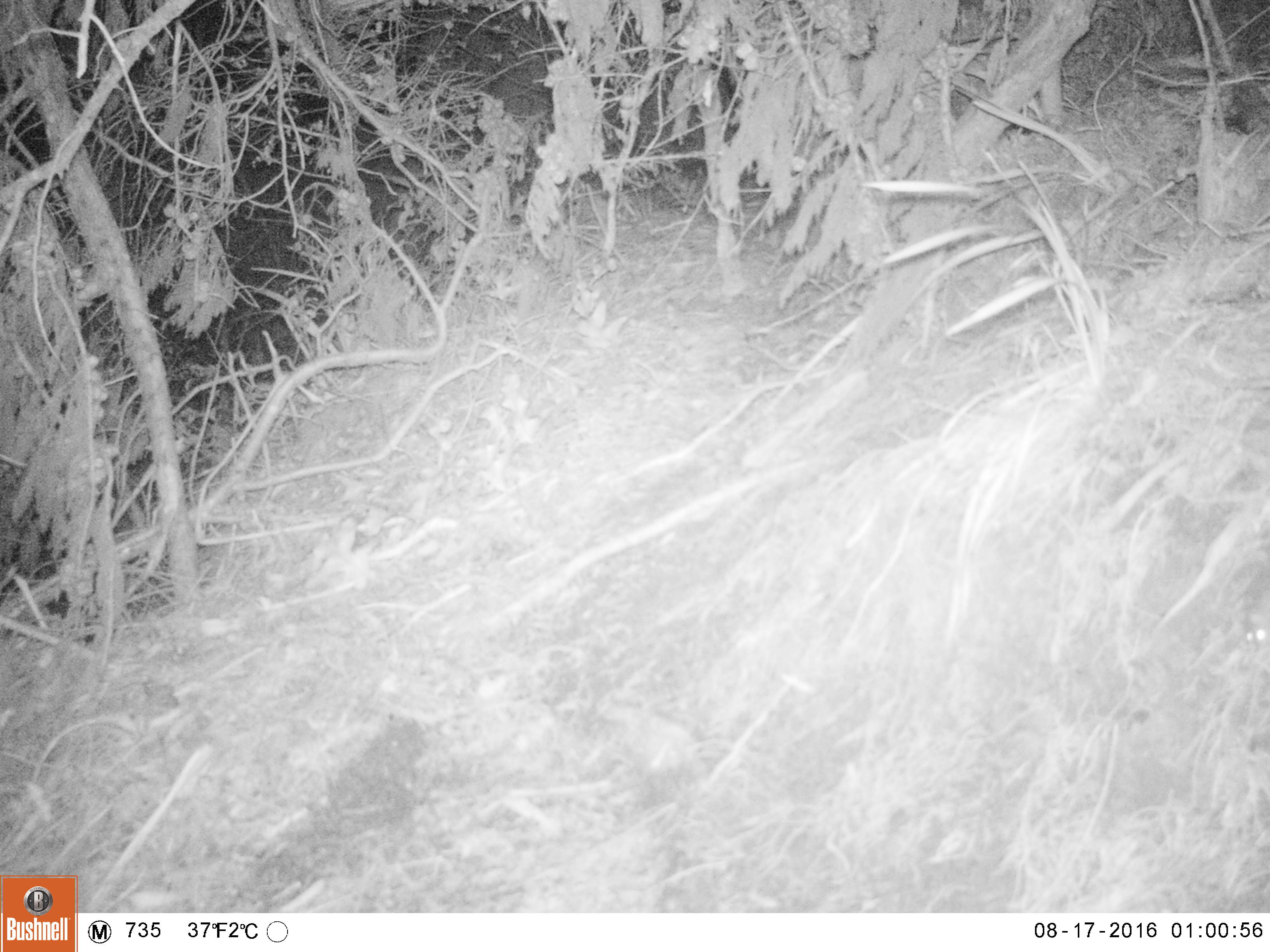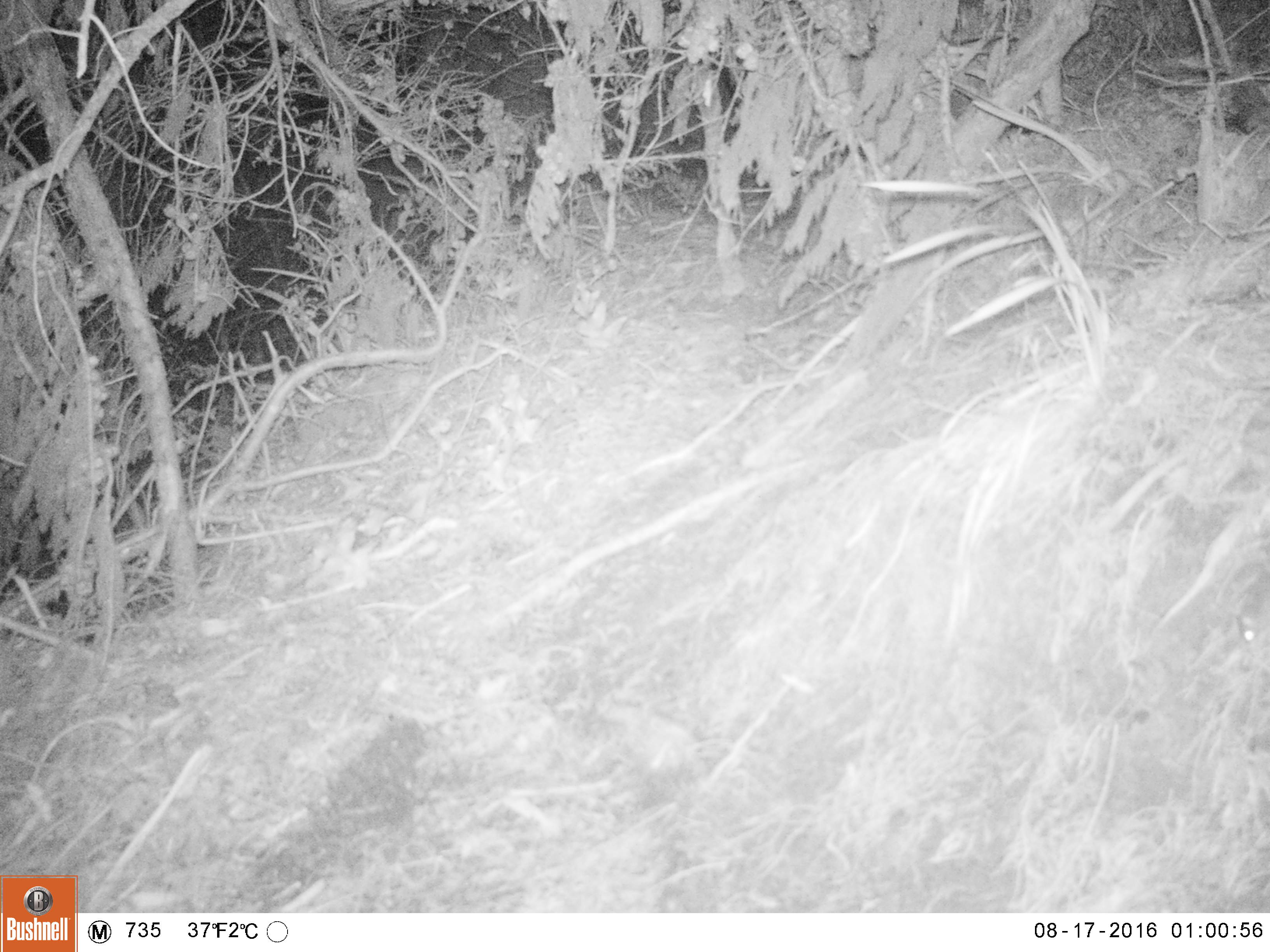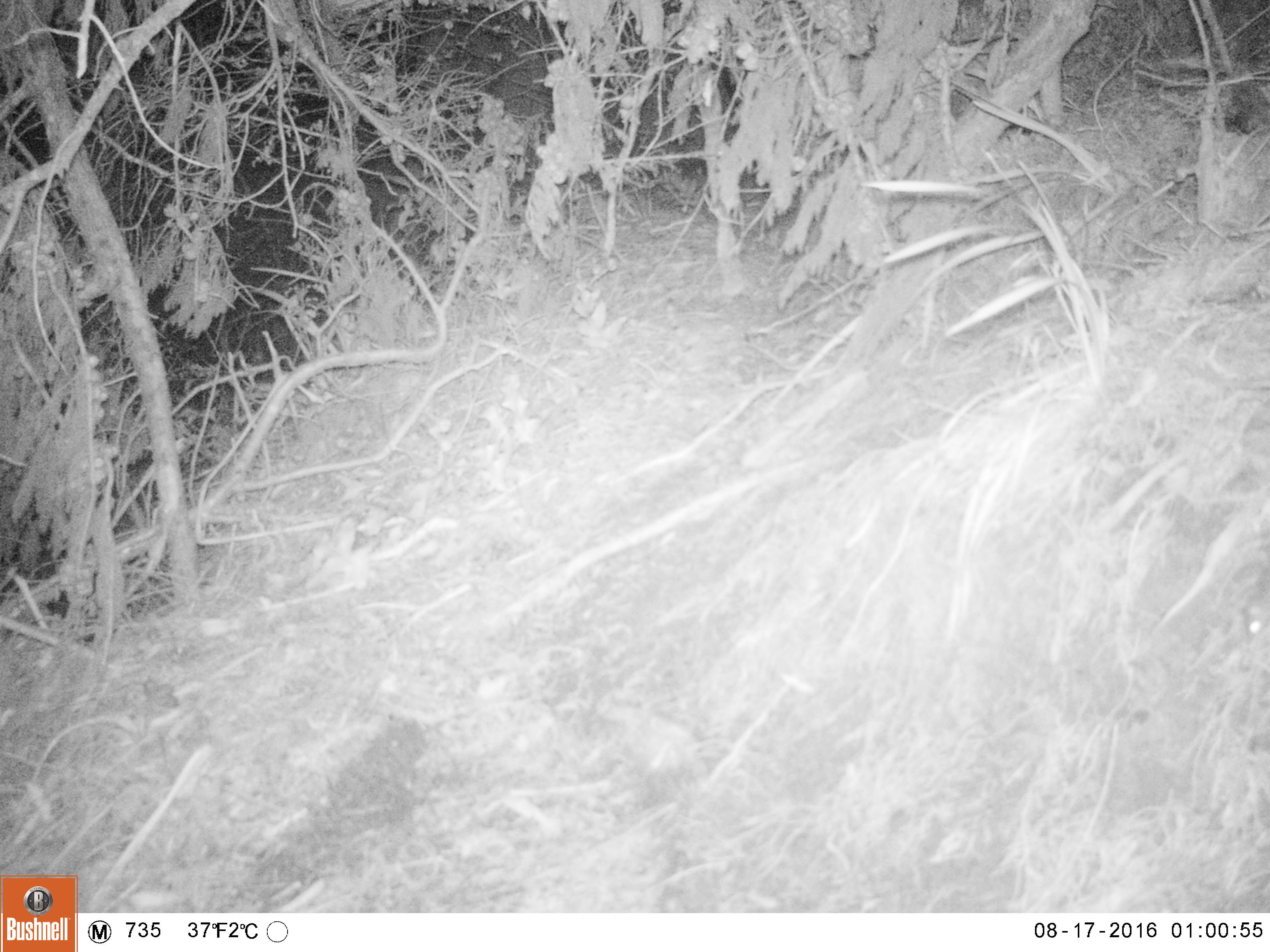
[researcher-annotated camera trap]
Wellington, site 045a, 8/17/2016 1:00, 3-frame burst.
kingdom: Animalia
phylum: Chordata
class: Mammalia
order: Rodentia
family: Muridae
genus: Rattus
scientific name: Rattus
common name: rat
Rat (Rattus).